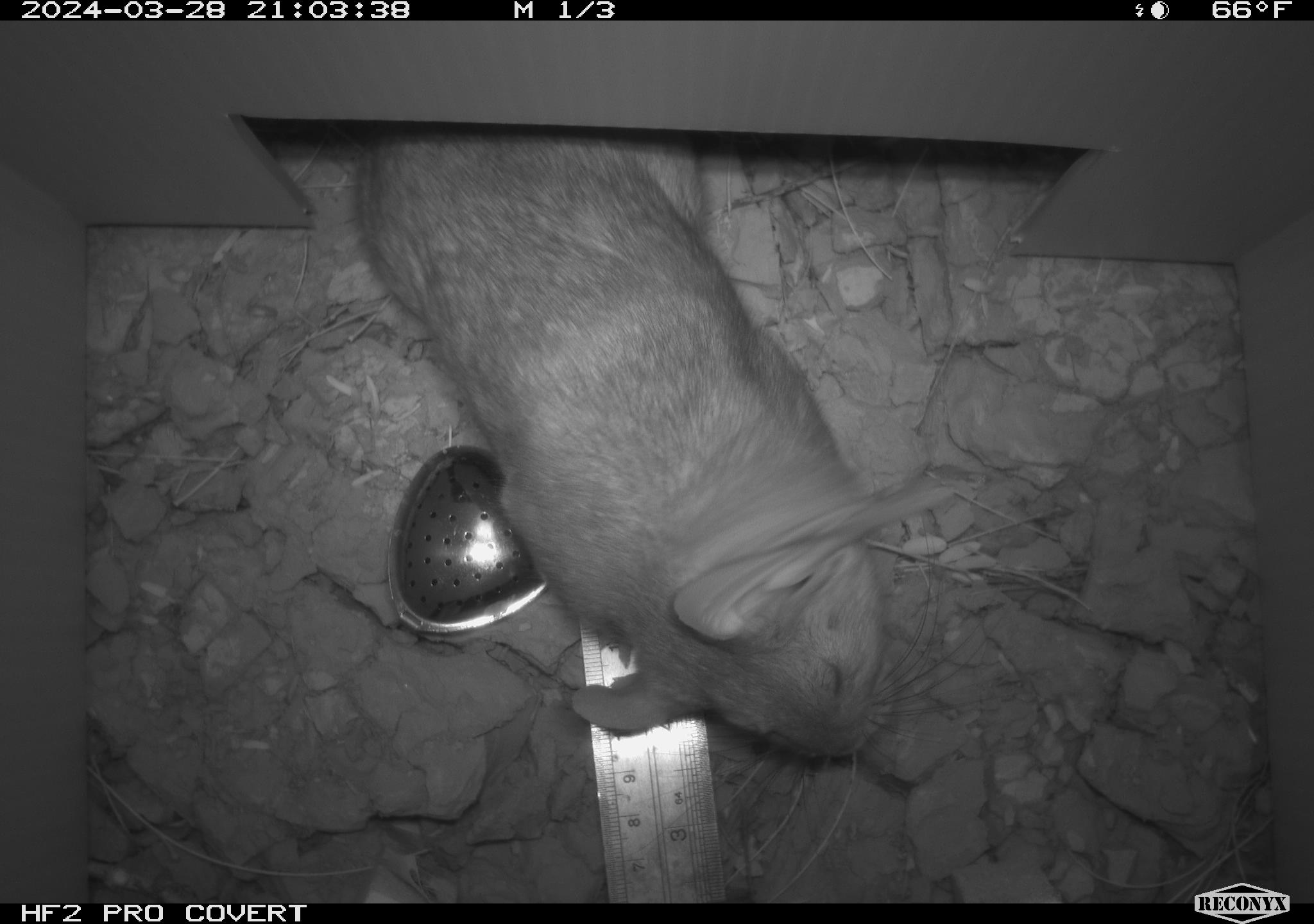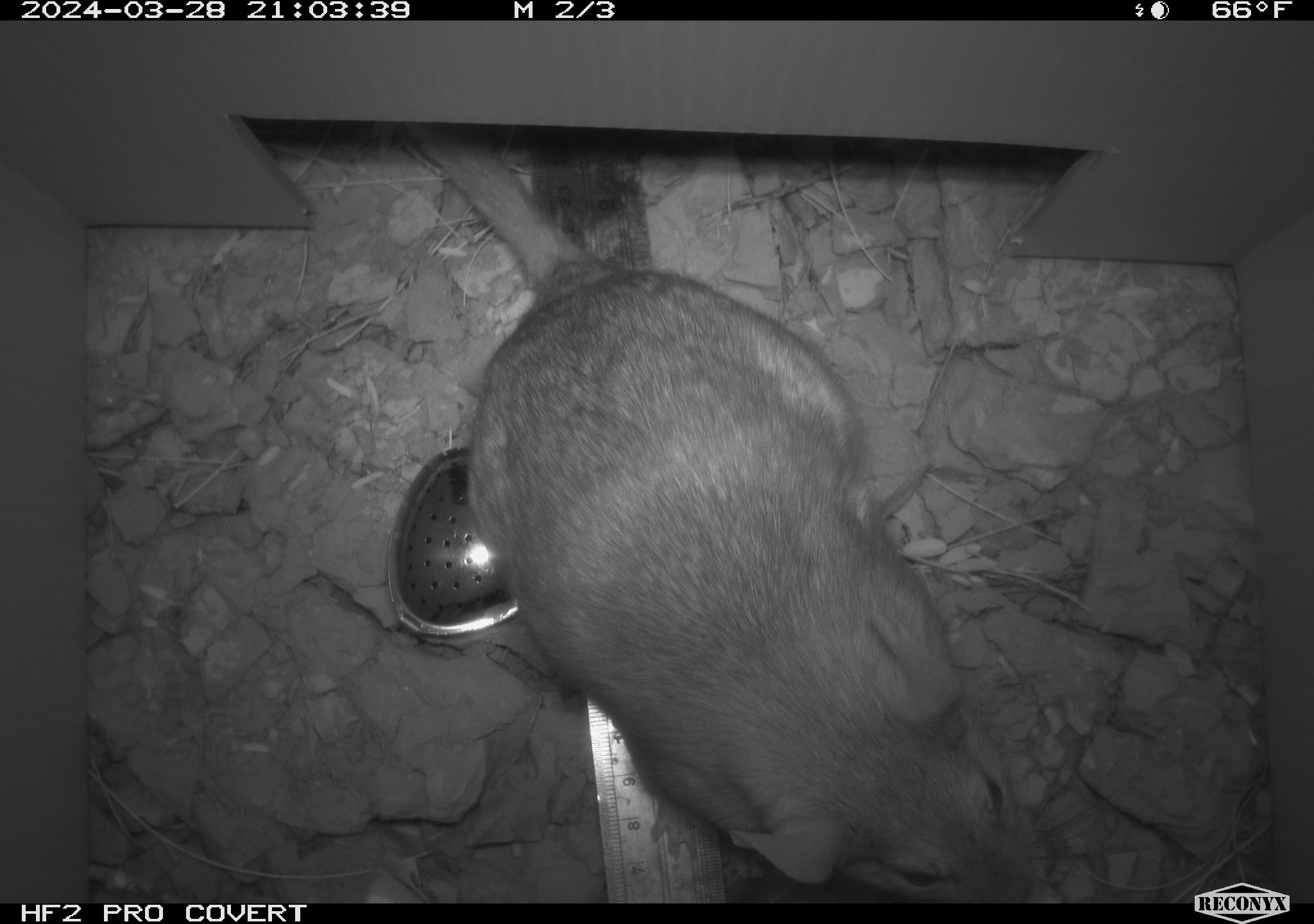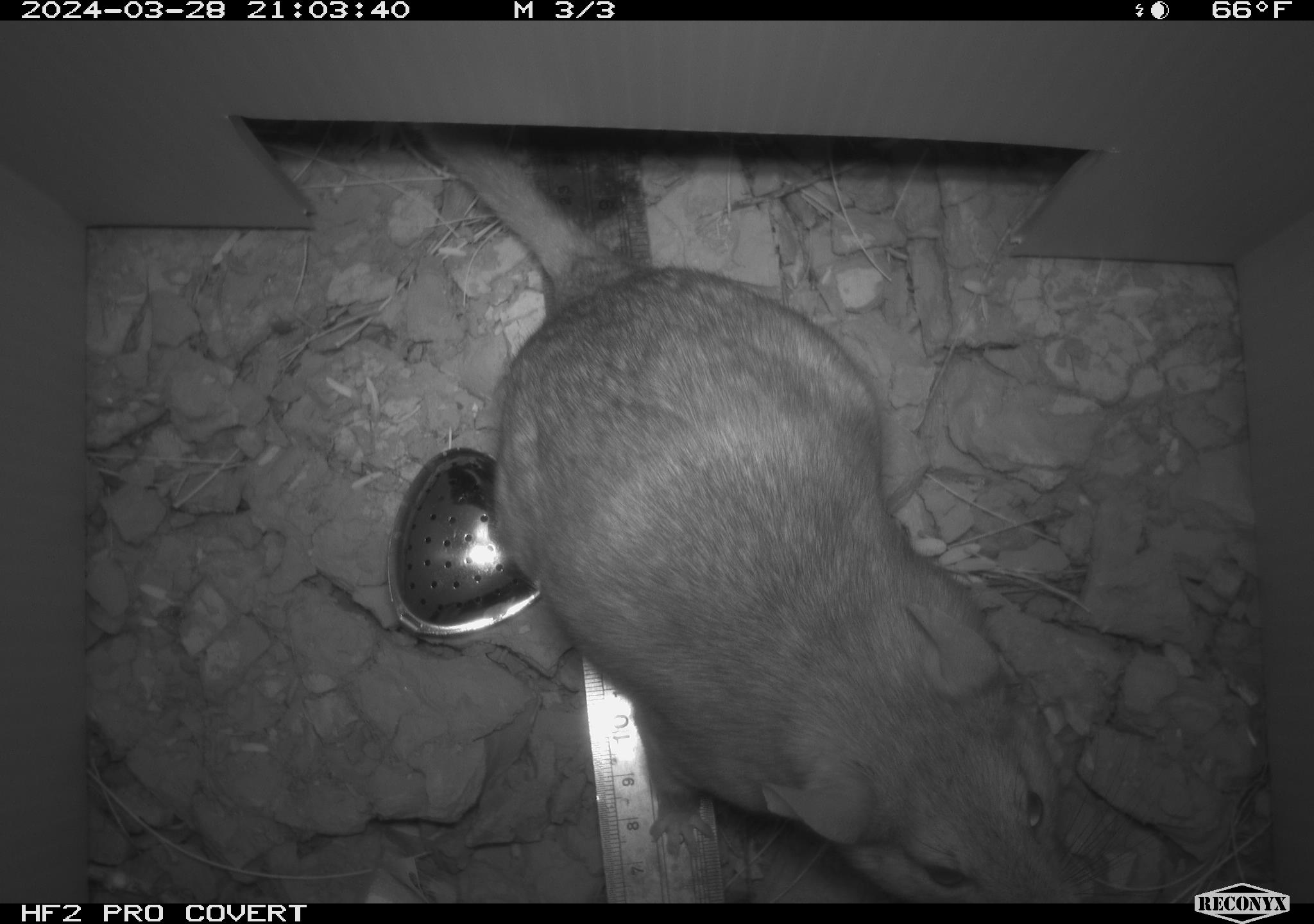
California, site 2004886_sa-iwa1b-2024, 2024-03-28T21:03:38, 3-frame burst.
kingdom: Animalia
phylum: Chordata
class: Mammalia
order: Rodentia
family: Cricetidae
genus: Neotoma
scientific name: Neotoma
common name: pack rat or woodrat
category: neotoma species